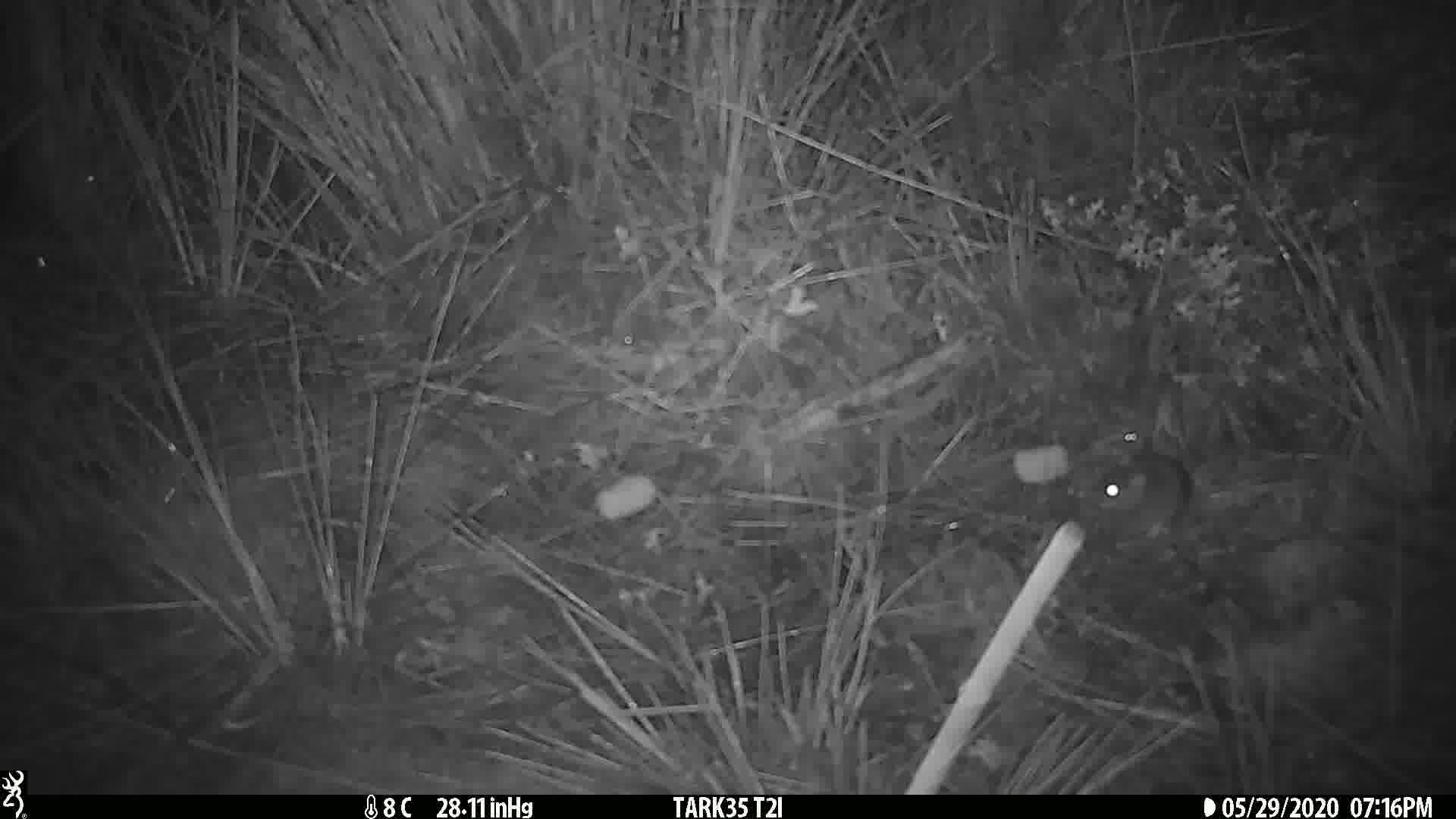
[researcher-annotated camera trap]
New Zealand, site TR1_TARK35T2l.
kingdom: Animalia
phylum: Chordata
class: Mammalia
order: Rodentia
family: Muridae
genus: Mus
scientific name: Mus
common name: mouse